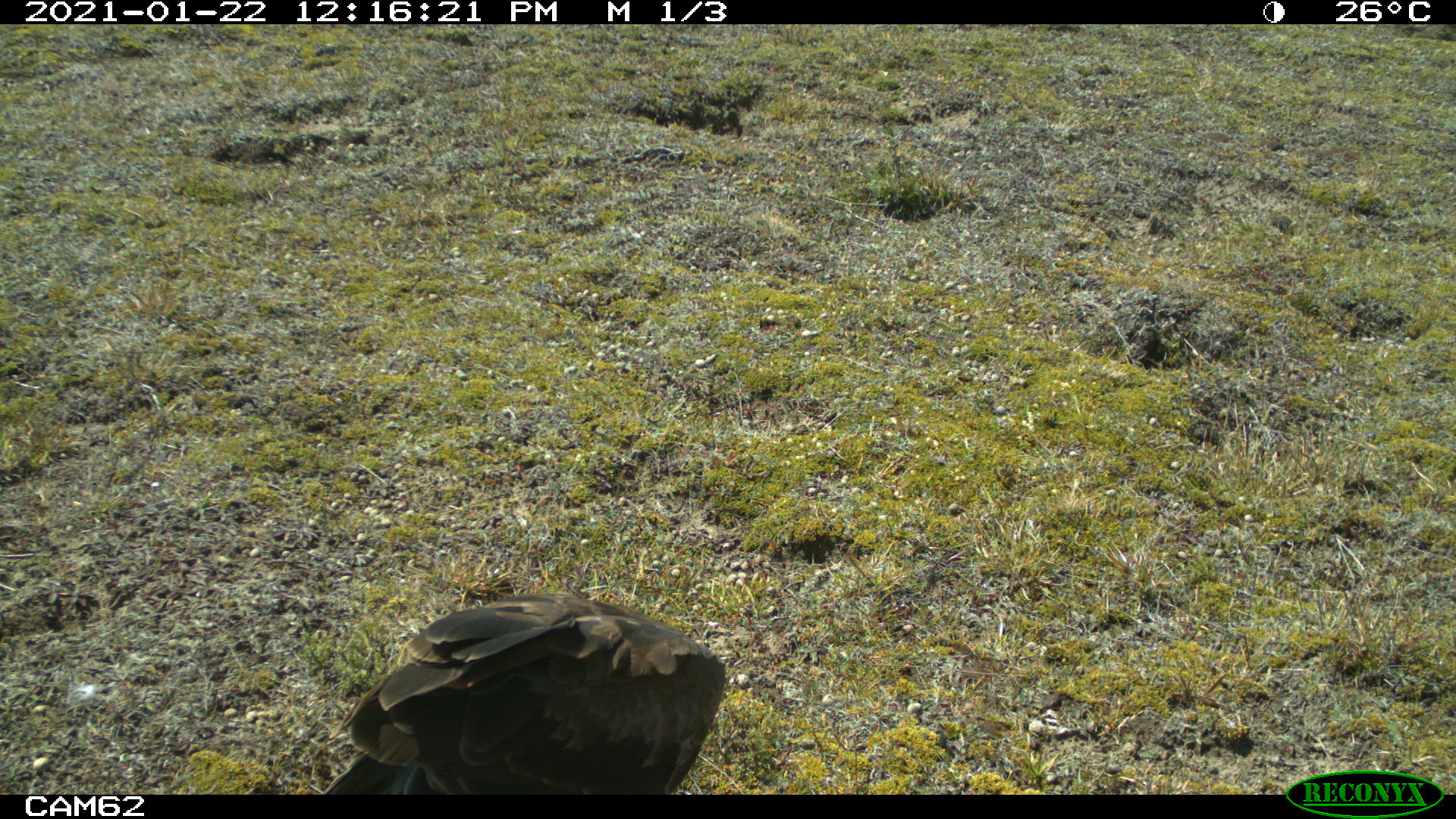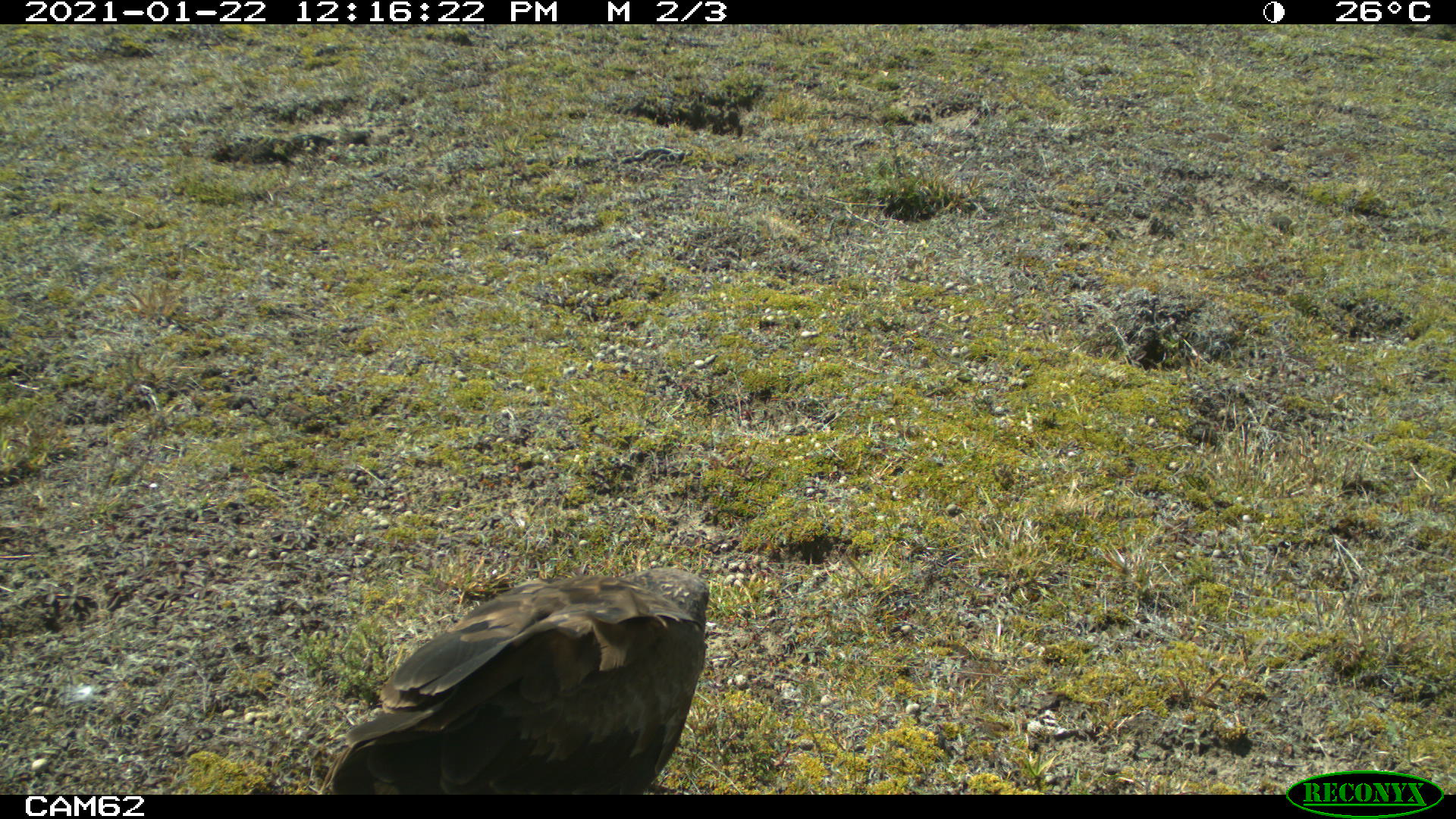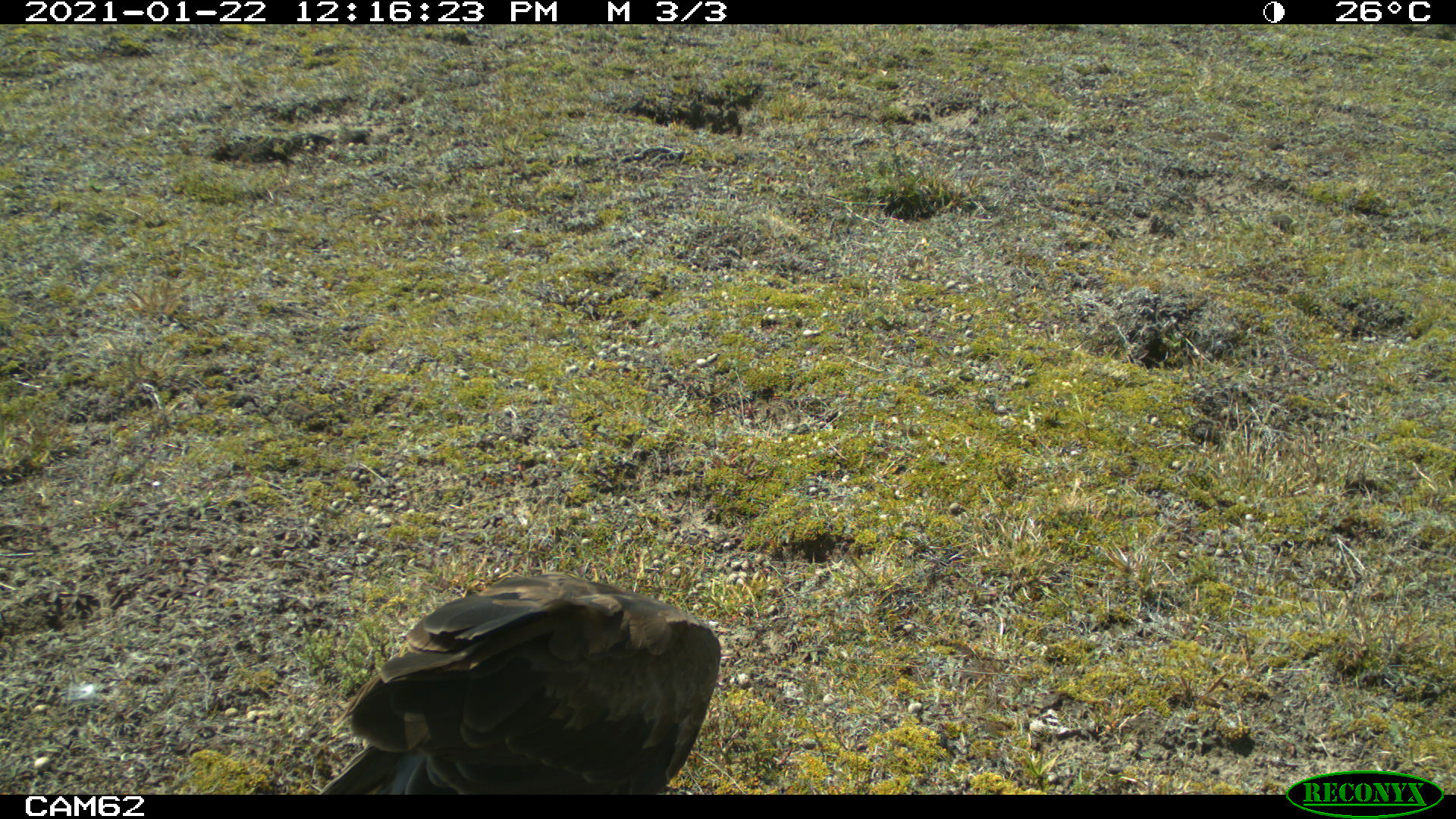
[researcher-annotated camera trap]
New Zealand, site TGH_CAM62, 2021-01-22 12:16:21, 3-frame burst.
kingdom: Animalia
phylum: Chordata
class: Aves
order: Accipitriformes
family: Accipitridae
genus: Circus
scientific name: Circus approximans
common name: swamp harrier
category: harrier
Harrier (swamp harrier) (Circus approximans).